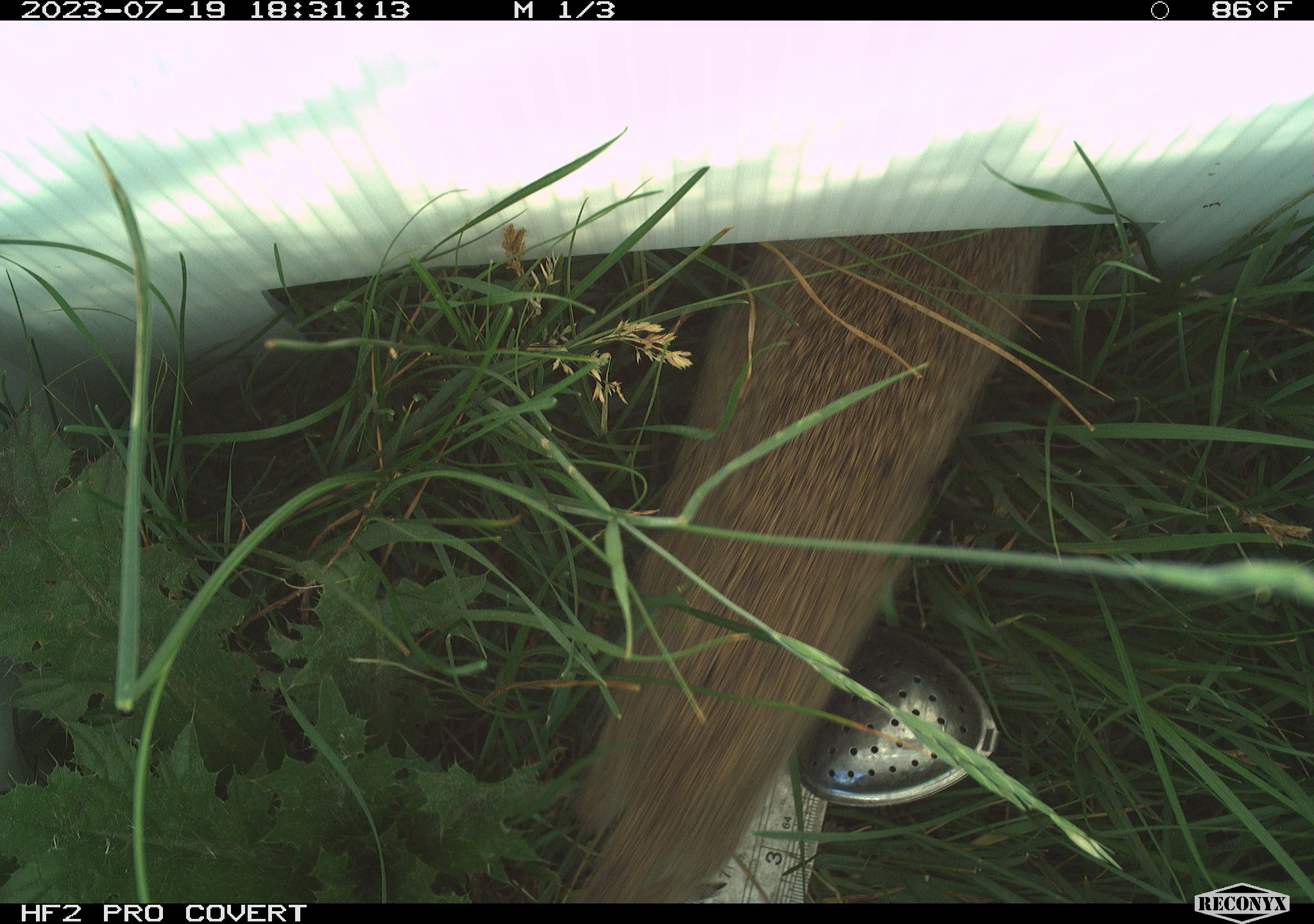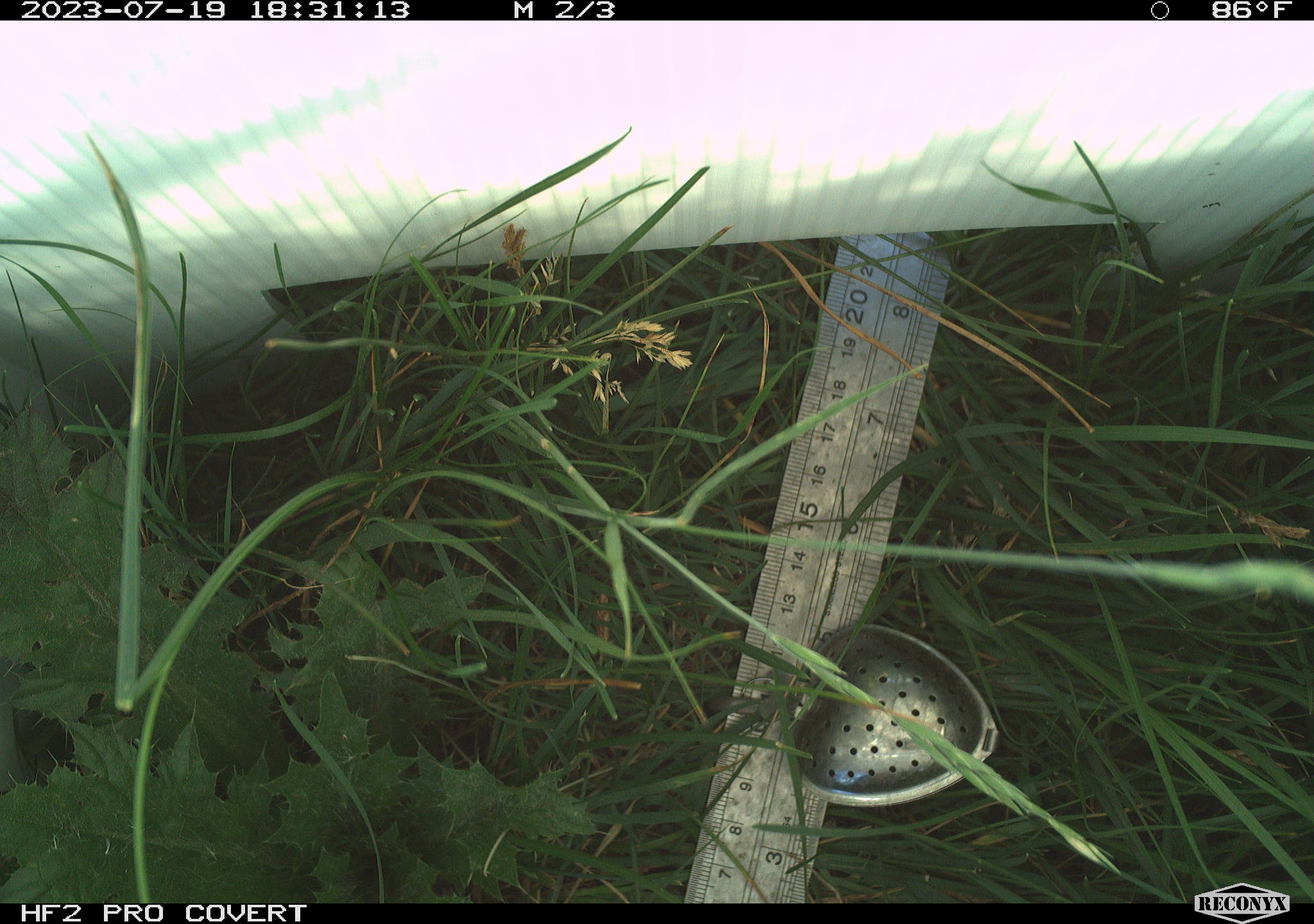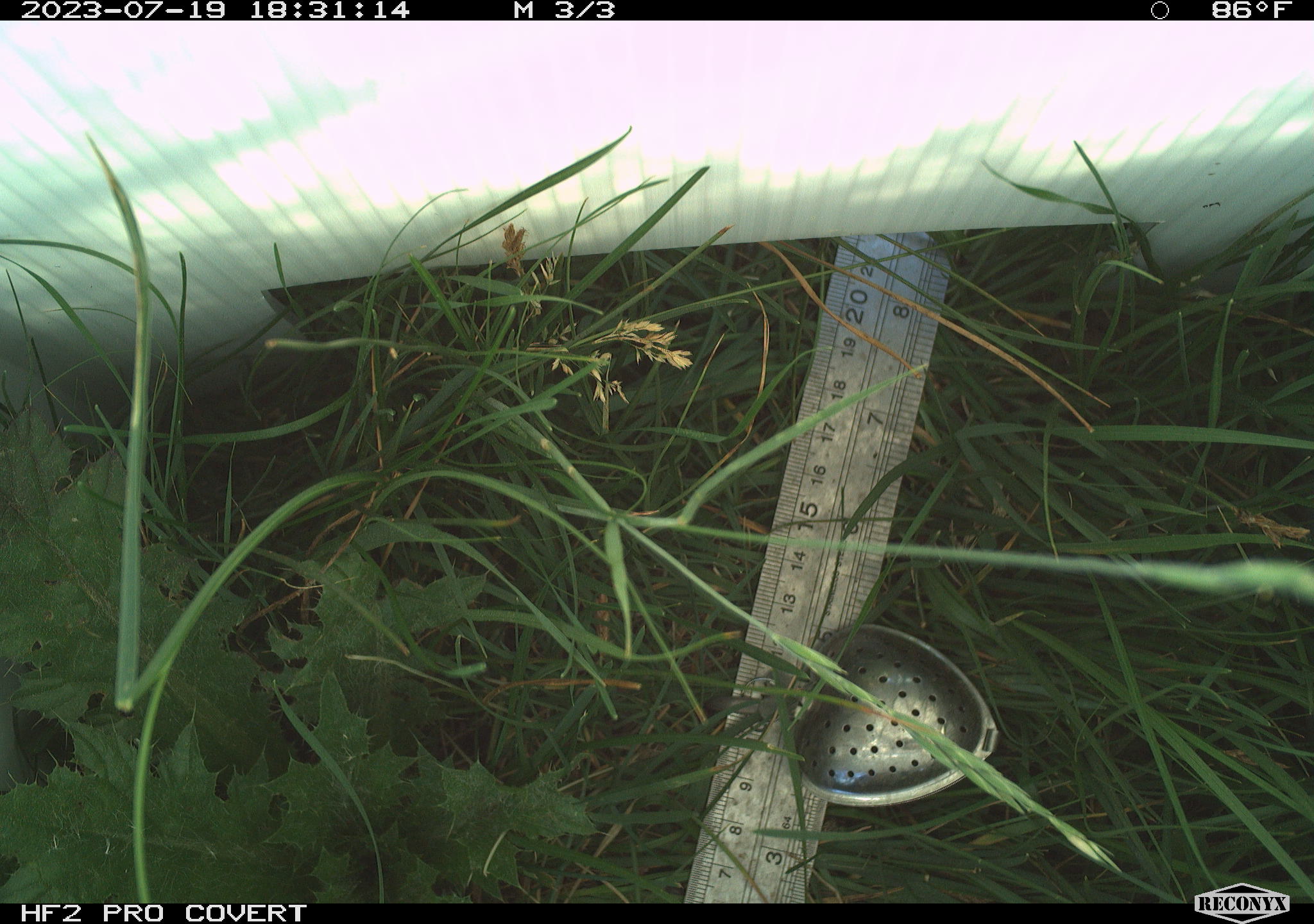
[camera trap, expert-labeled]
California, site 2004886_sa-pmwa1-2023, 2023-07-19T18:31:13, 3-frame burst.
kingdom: Animalia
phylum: Chordata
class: Mammalia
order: Rodentia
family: Sciuridae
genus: Urocitellus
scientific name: Urocitellus beldingi beldingi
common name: belding's ground squirrel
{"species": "belding's ground squirrel (Urocitellus beldingi beldingi)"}